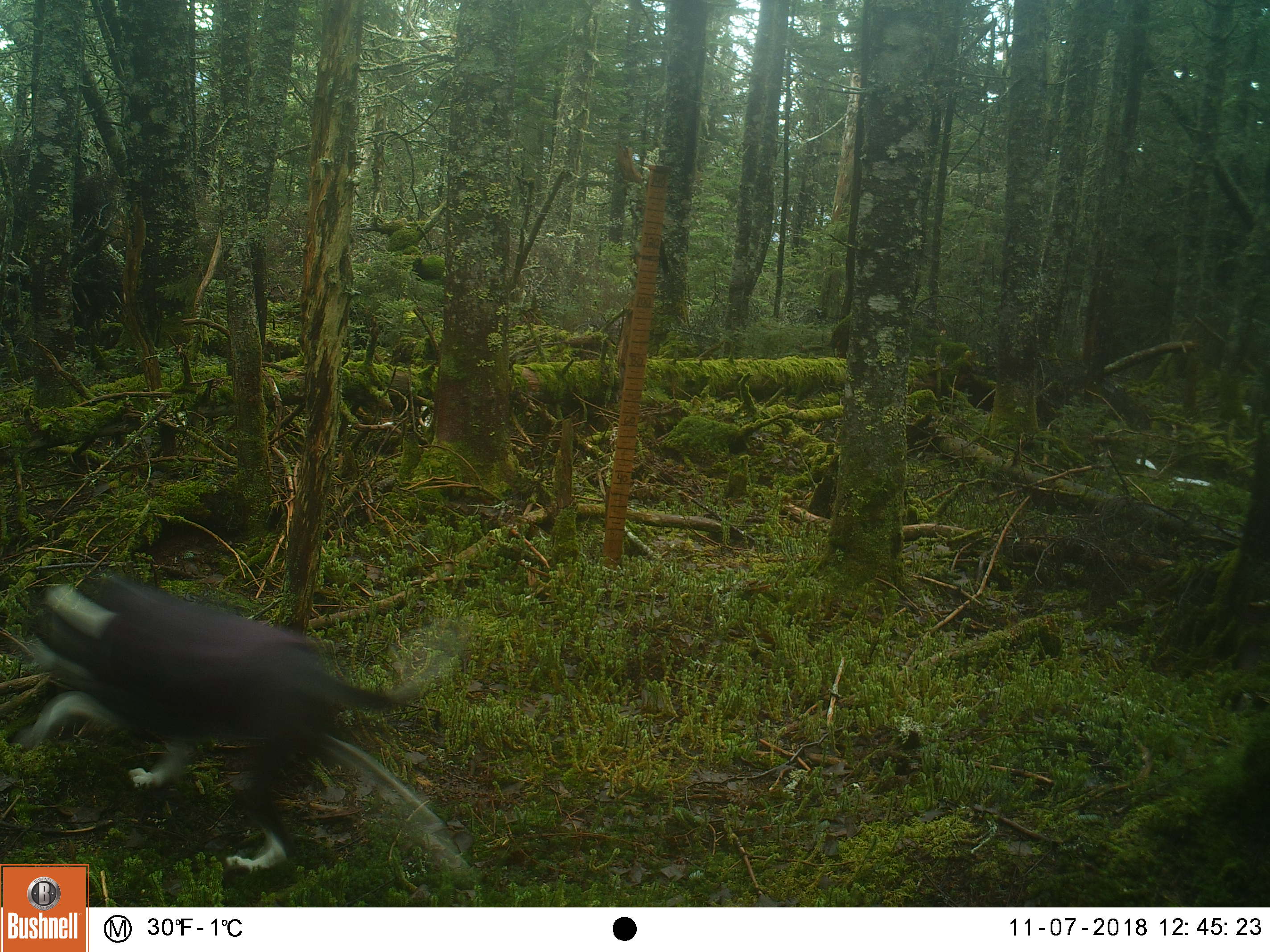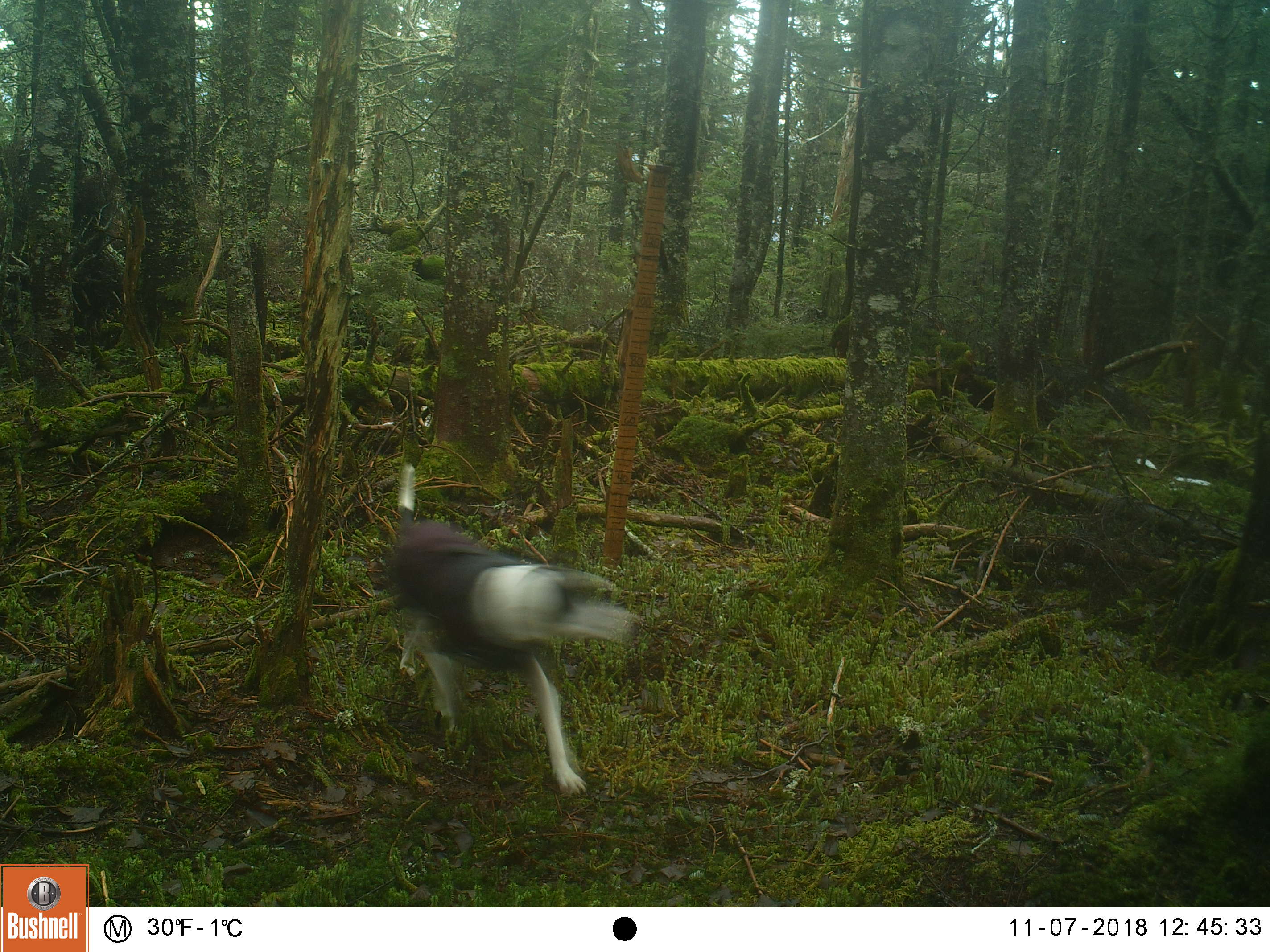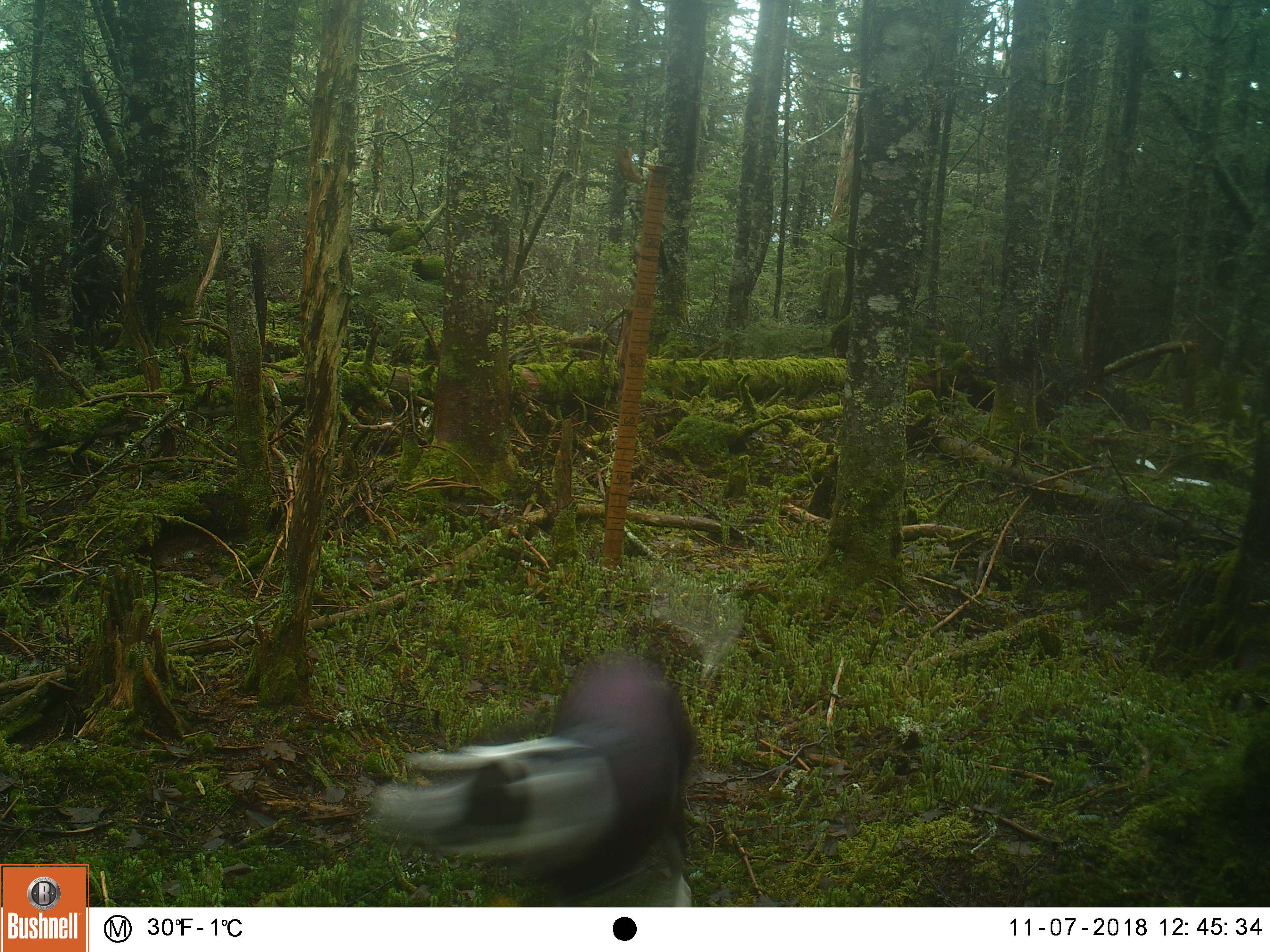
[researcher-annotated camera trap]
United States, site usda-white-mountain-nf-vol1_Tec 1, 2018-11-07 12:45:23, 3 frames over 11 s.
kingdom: Animalia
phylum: Chordata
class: Mammalia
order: Carnivora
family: Canidae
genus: Canis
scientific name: Canis familiaris familiaris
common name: domestic dog